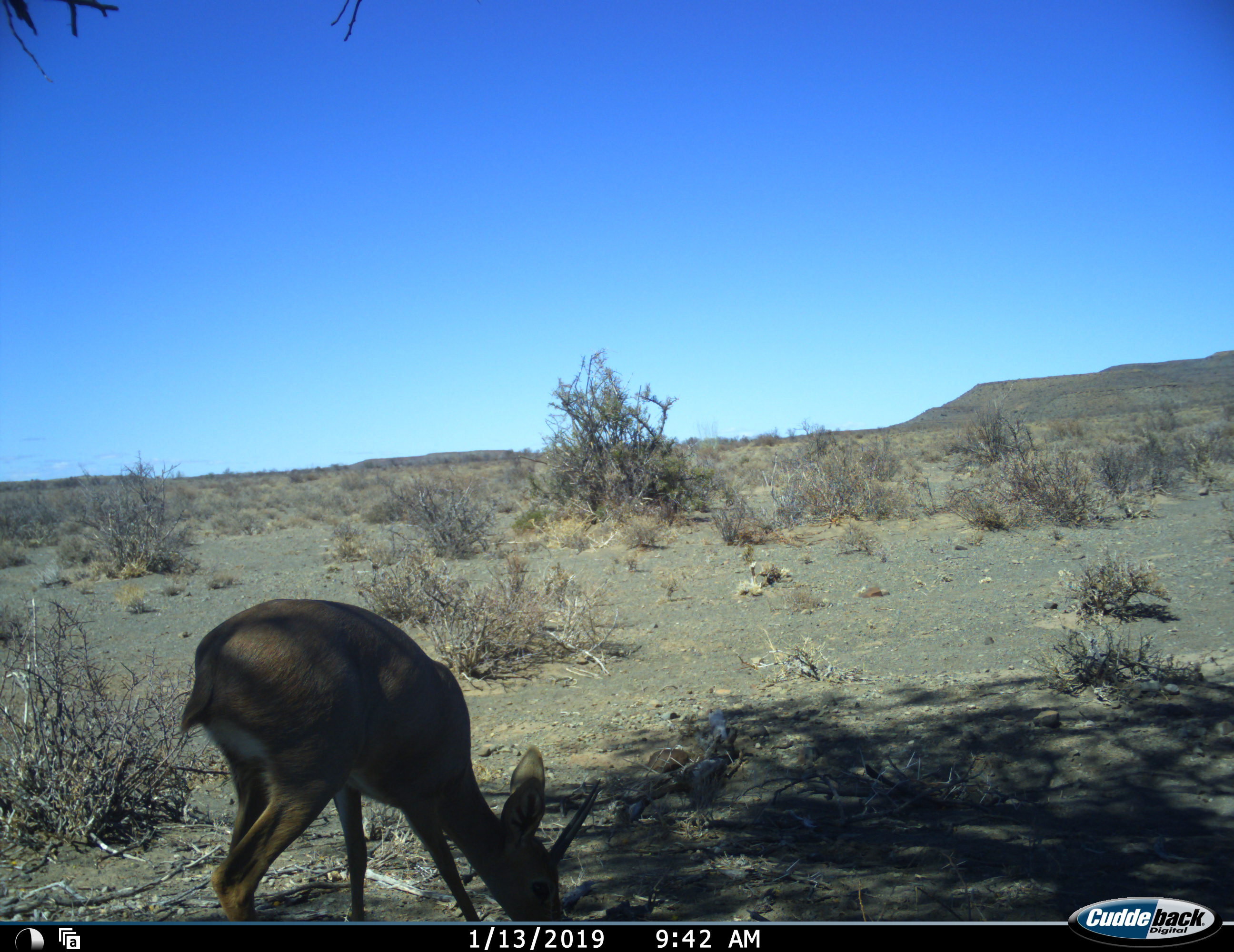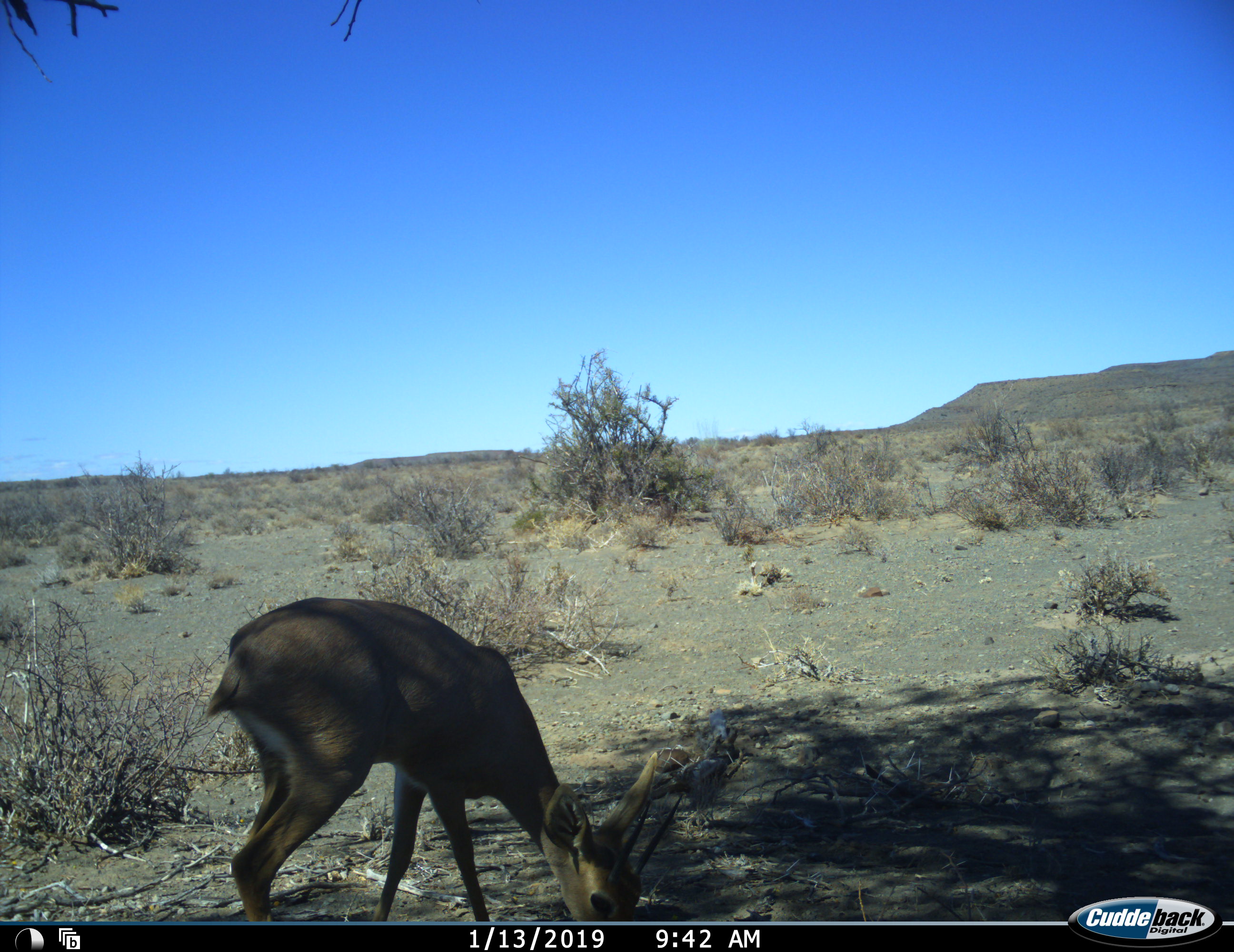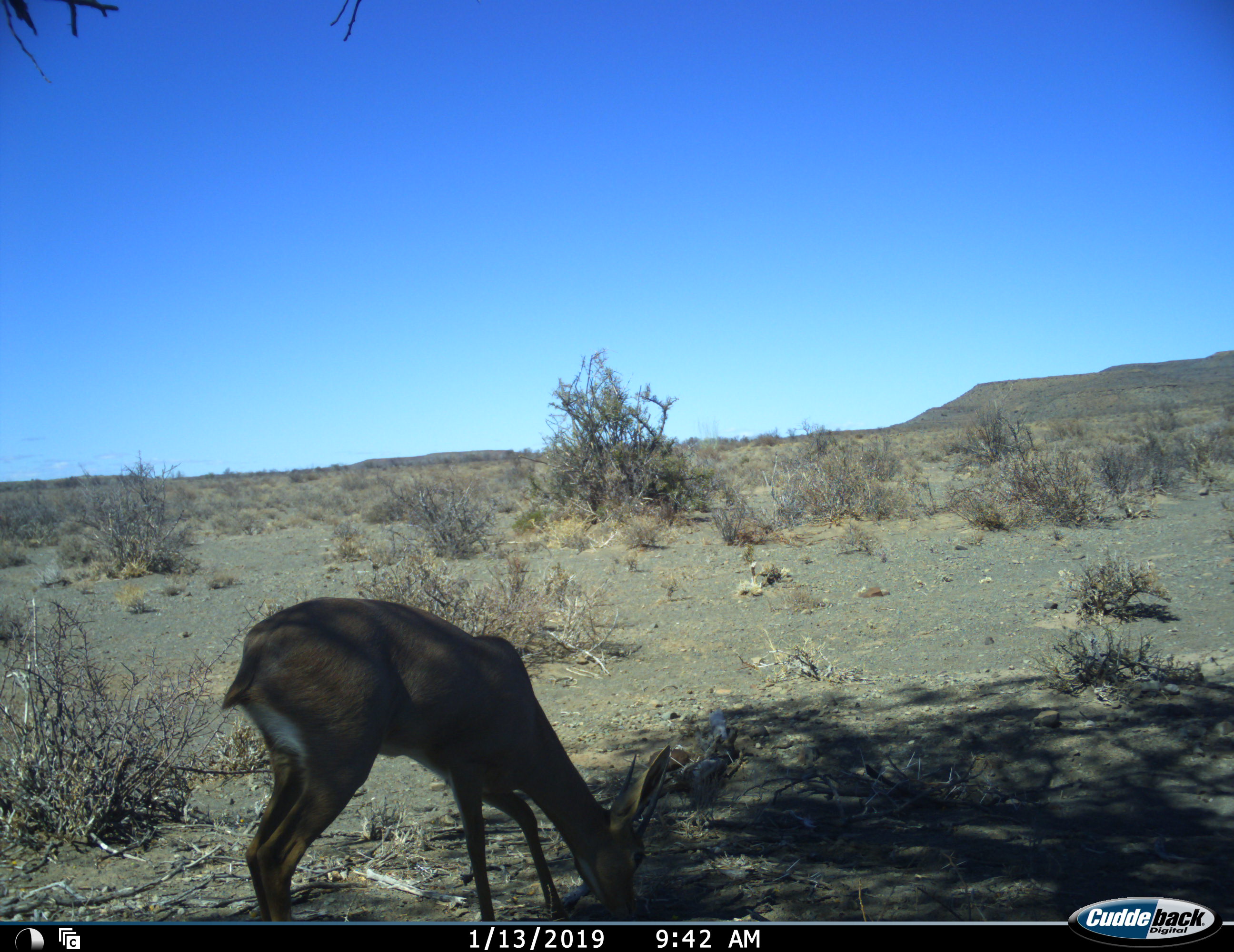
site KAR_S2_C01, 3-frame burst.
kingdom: Animalia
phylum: Chordata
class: Mammalia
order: Artiodactyla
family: Bovidae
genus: Raphicerus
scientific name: Raphicerus campestris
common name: steenbok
Steenbok (Raphicerus campestris), count 1. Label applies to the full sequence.